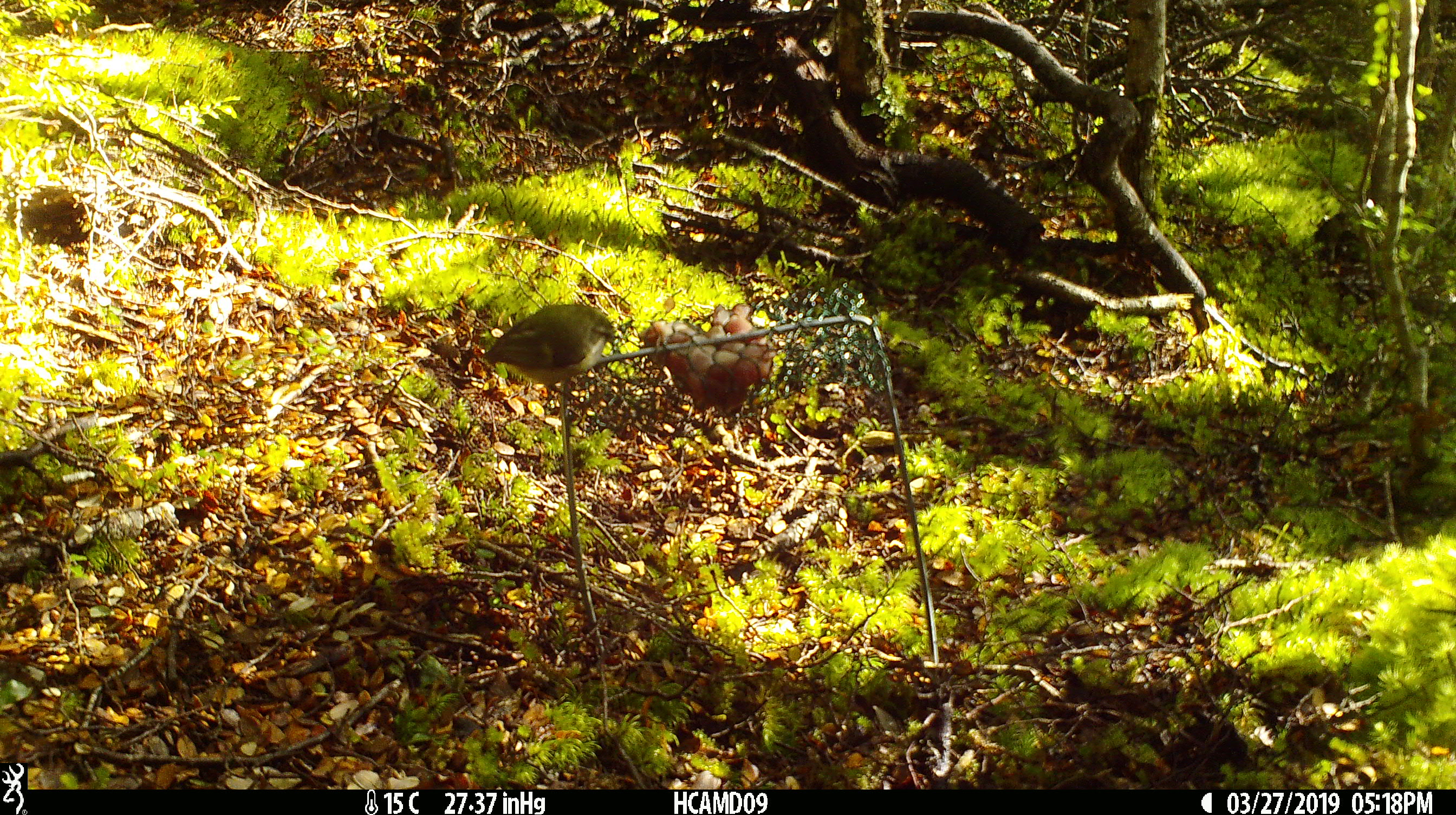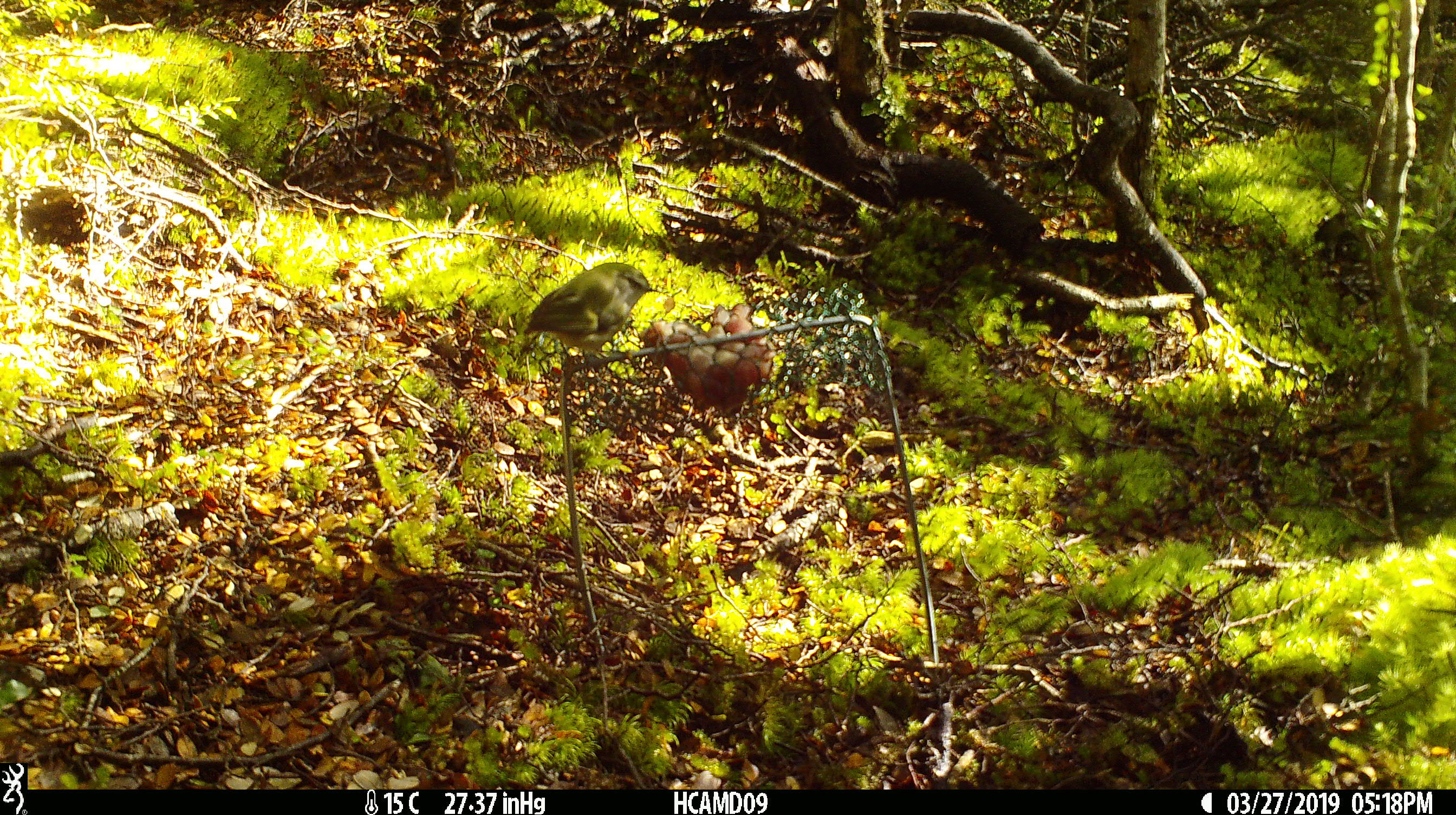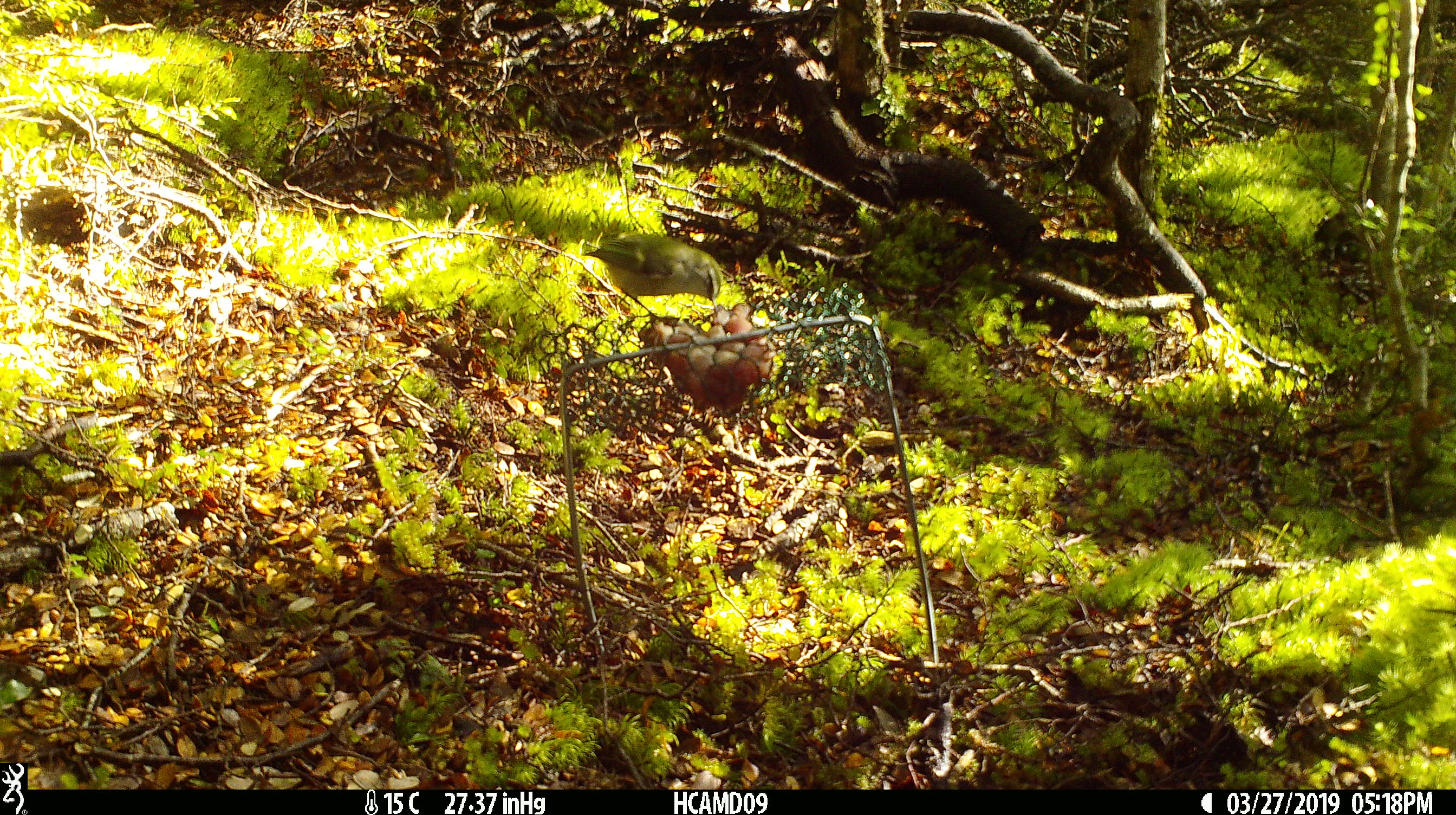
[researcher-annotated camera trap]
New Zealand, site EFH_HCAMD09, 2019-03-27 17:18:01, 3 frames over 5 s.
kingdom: Animalia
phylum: Chordata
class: Aves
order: Passeriformes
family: Acanthisittidae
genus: Acanthisitta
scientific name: Acanthisitta chloris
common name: rifleman